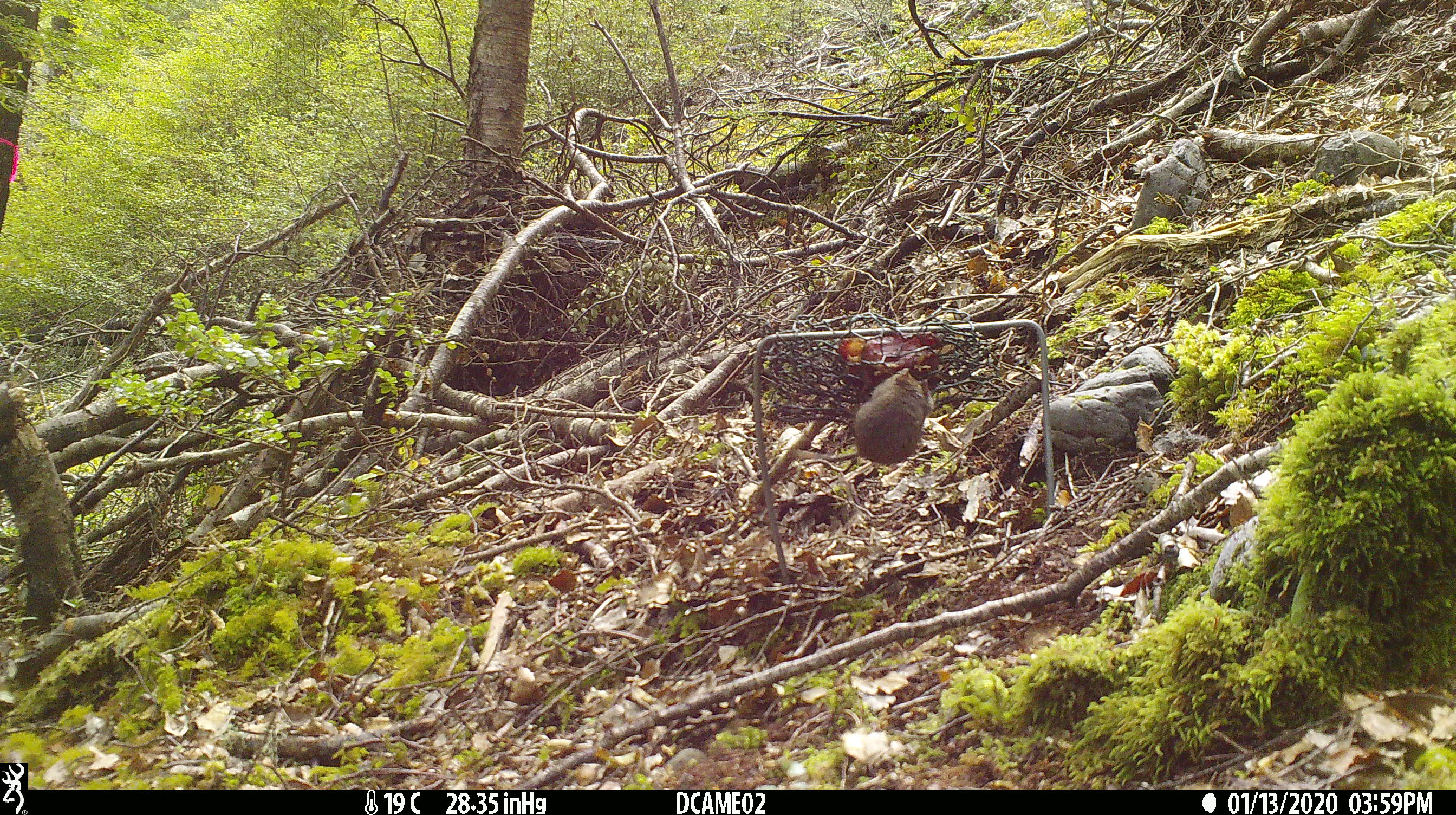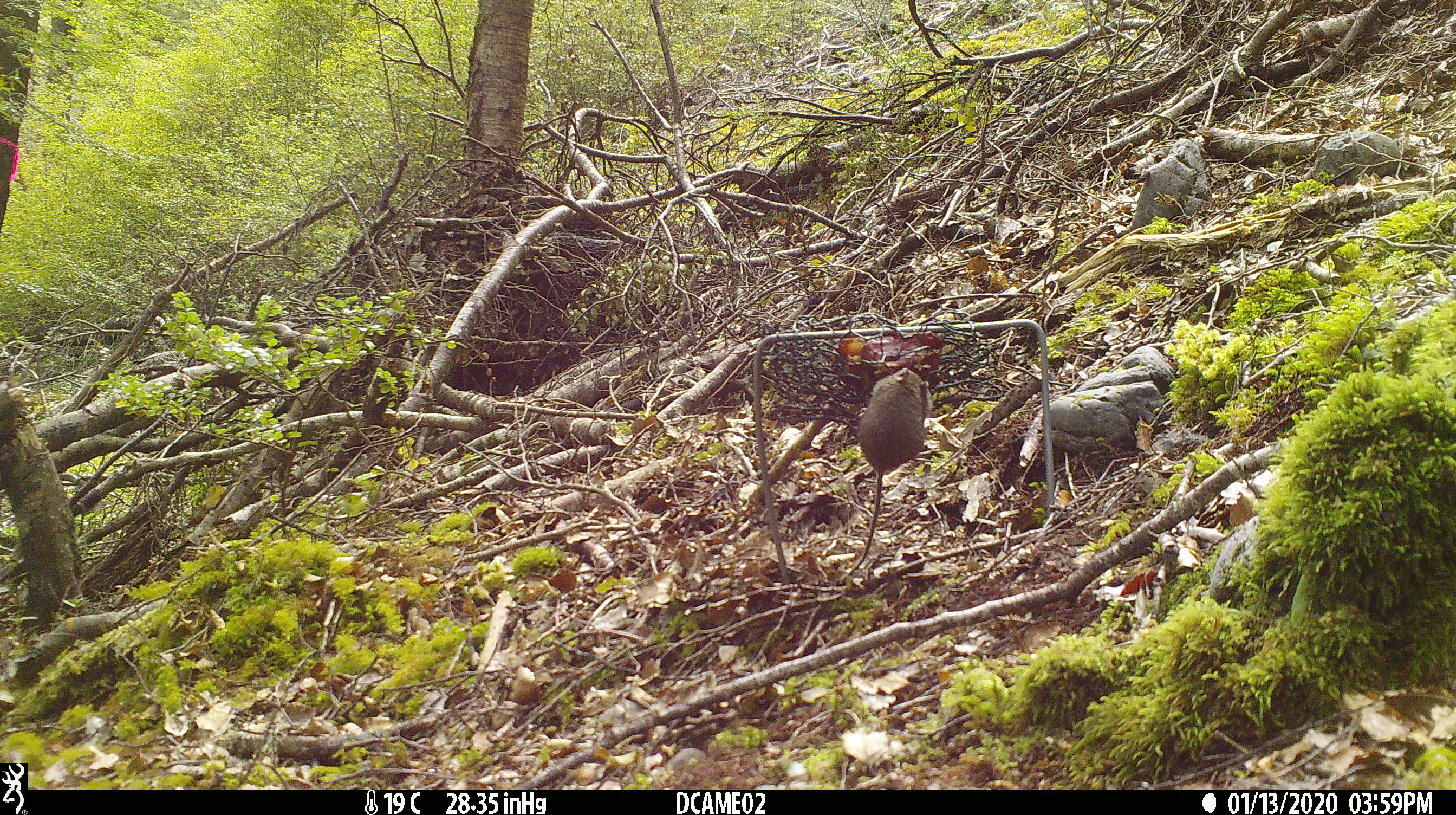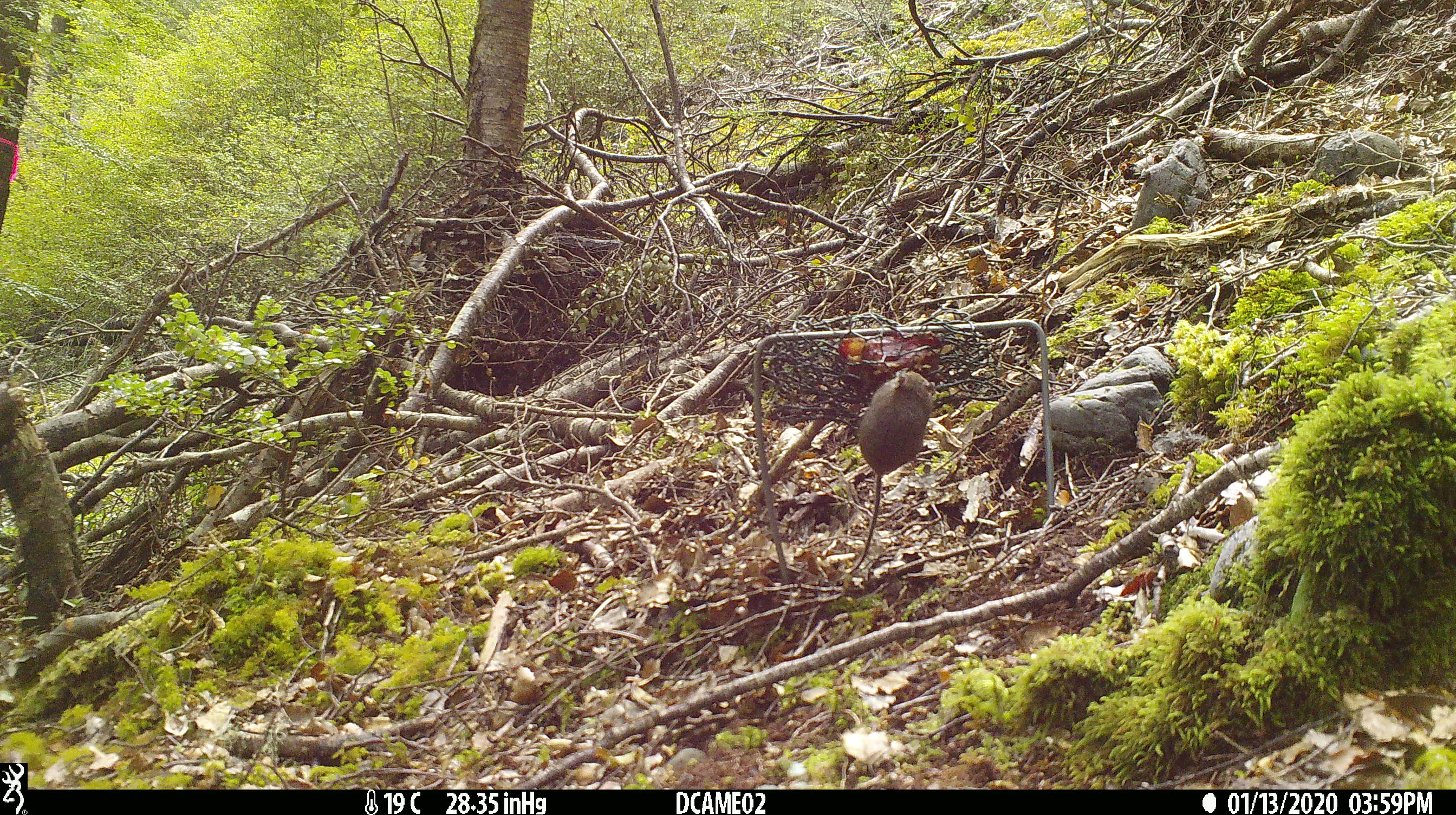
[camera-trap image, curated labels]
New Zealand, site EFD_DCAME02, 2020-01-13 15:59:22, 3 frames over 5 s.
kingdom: Animalia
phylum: Chordata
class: Mammalia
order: Rodentia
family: Muridae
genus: Mus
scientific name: Mus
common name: mouse